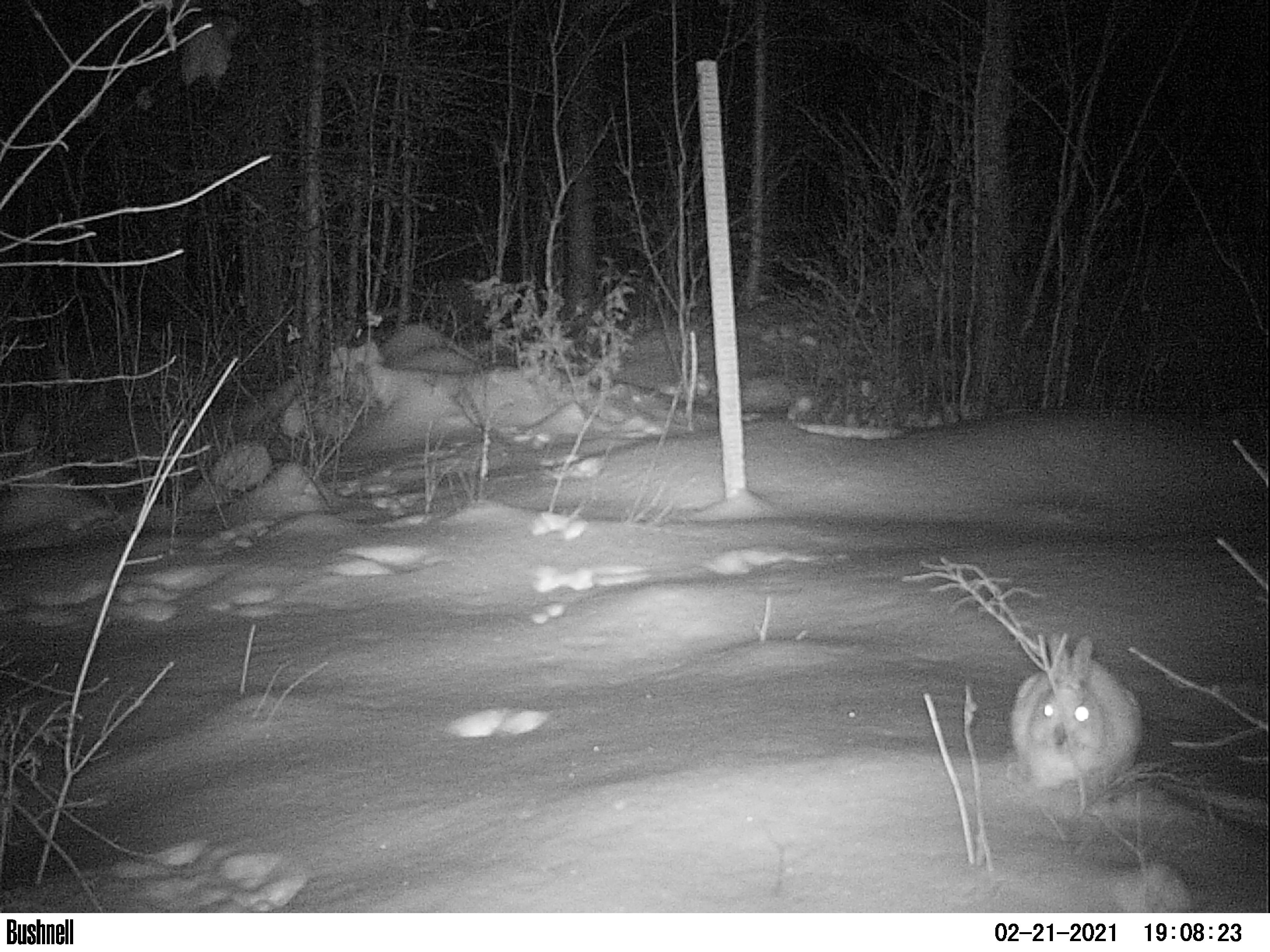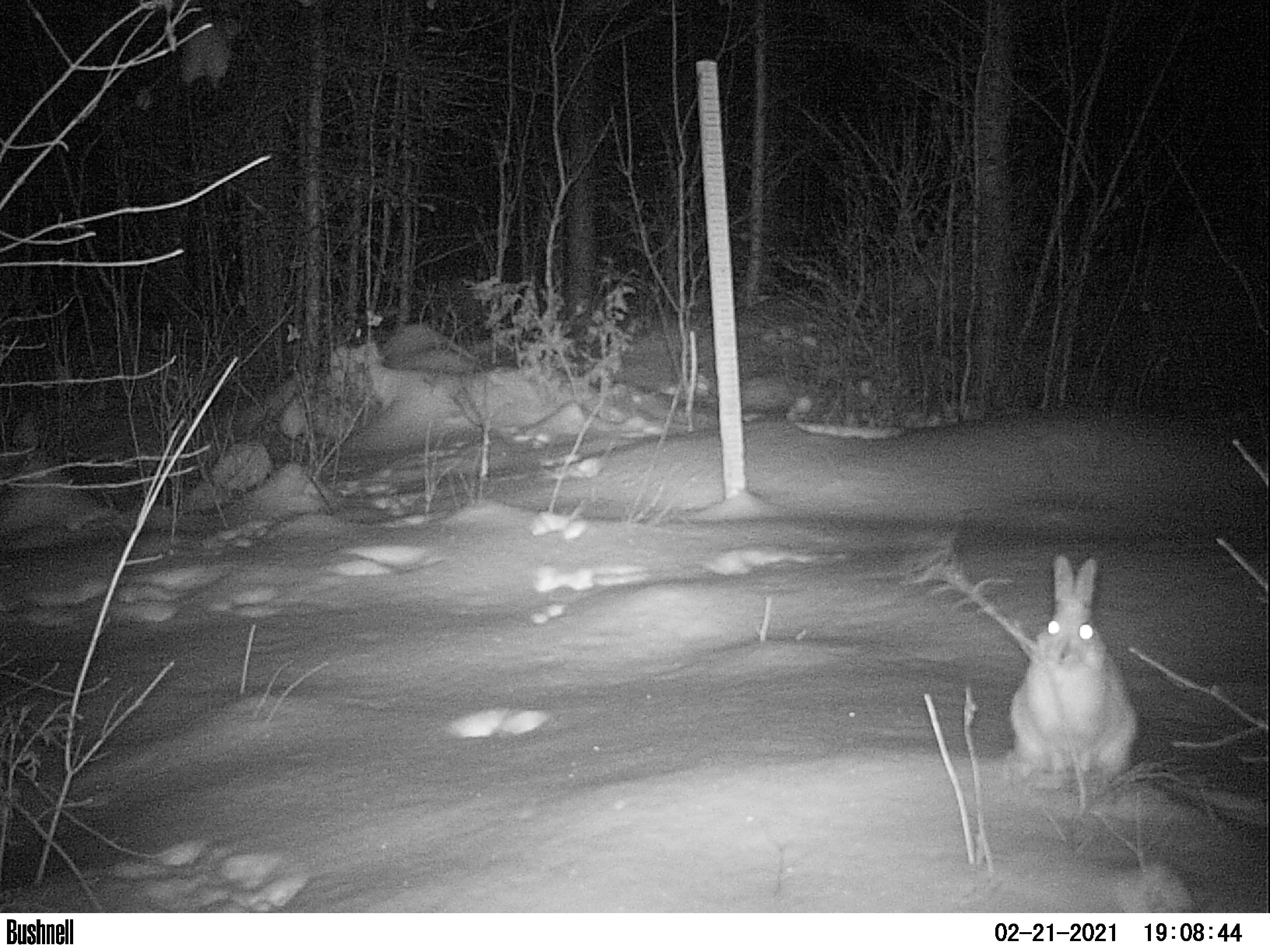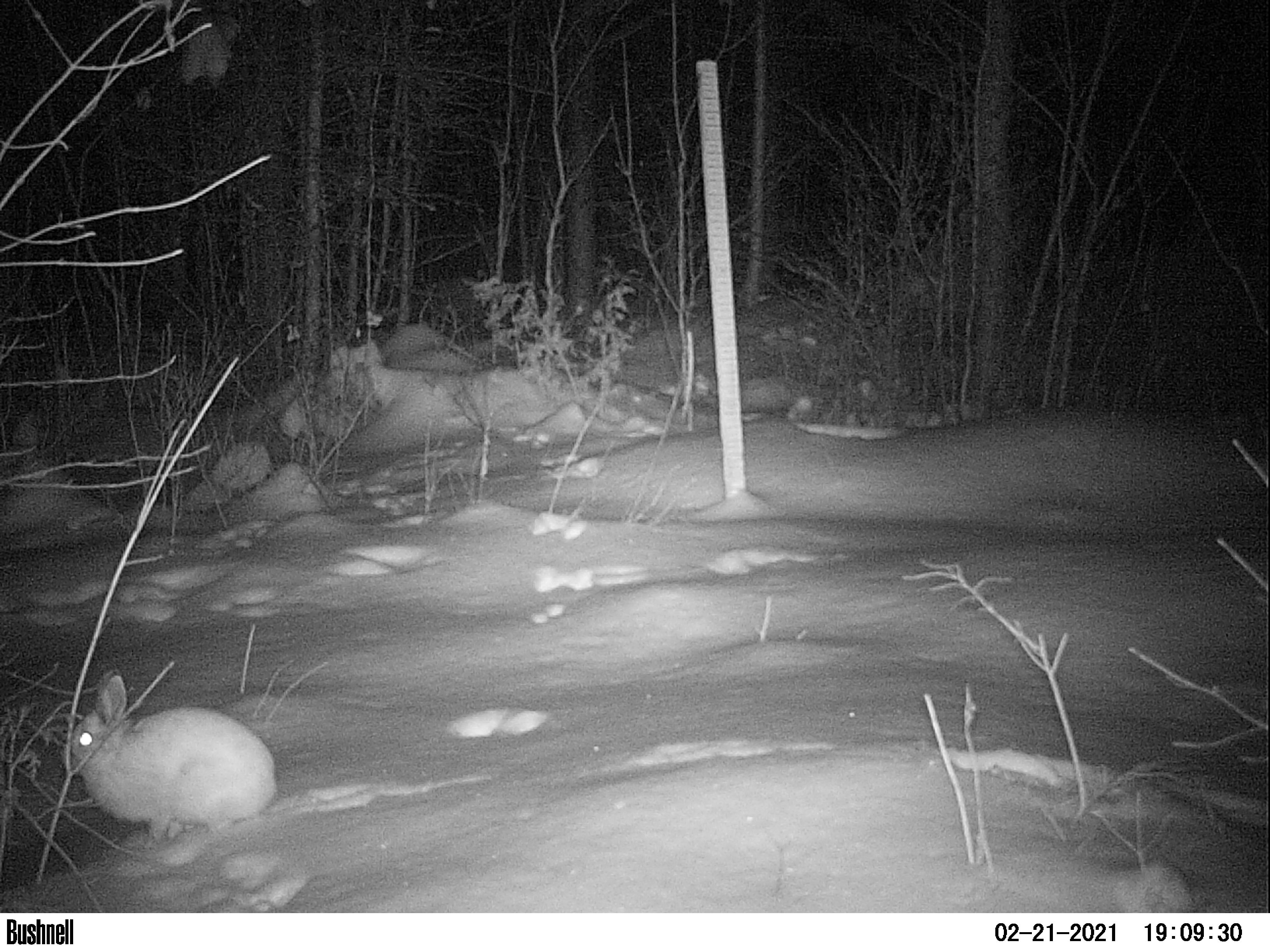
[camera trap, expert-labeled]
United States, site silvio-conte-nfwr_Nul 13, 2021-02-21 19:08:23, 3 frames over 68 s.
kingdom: Animalia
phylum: Chordata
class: Mammalia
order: Lagomorpha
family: Leporidae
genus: Lepus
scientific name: Lepus americanus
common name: snowshoe hare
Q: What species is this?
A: Snowshoe hare (Lepus americanus).